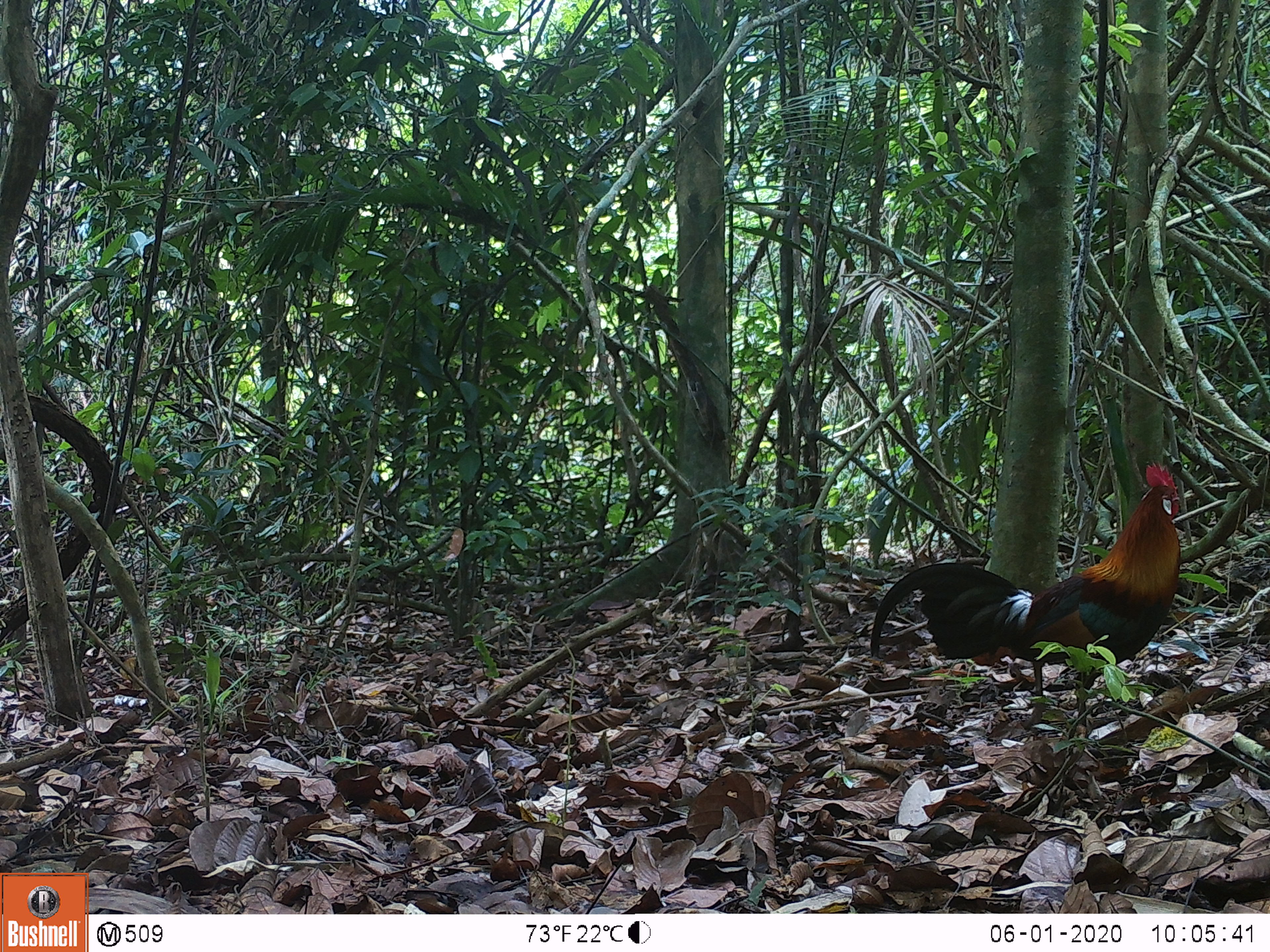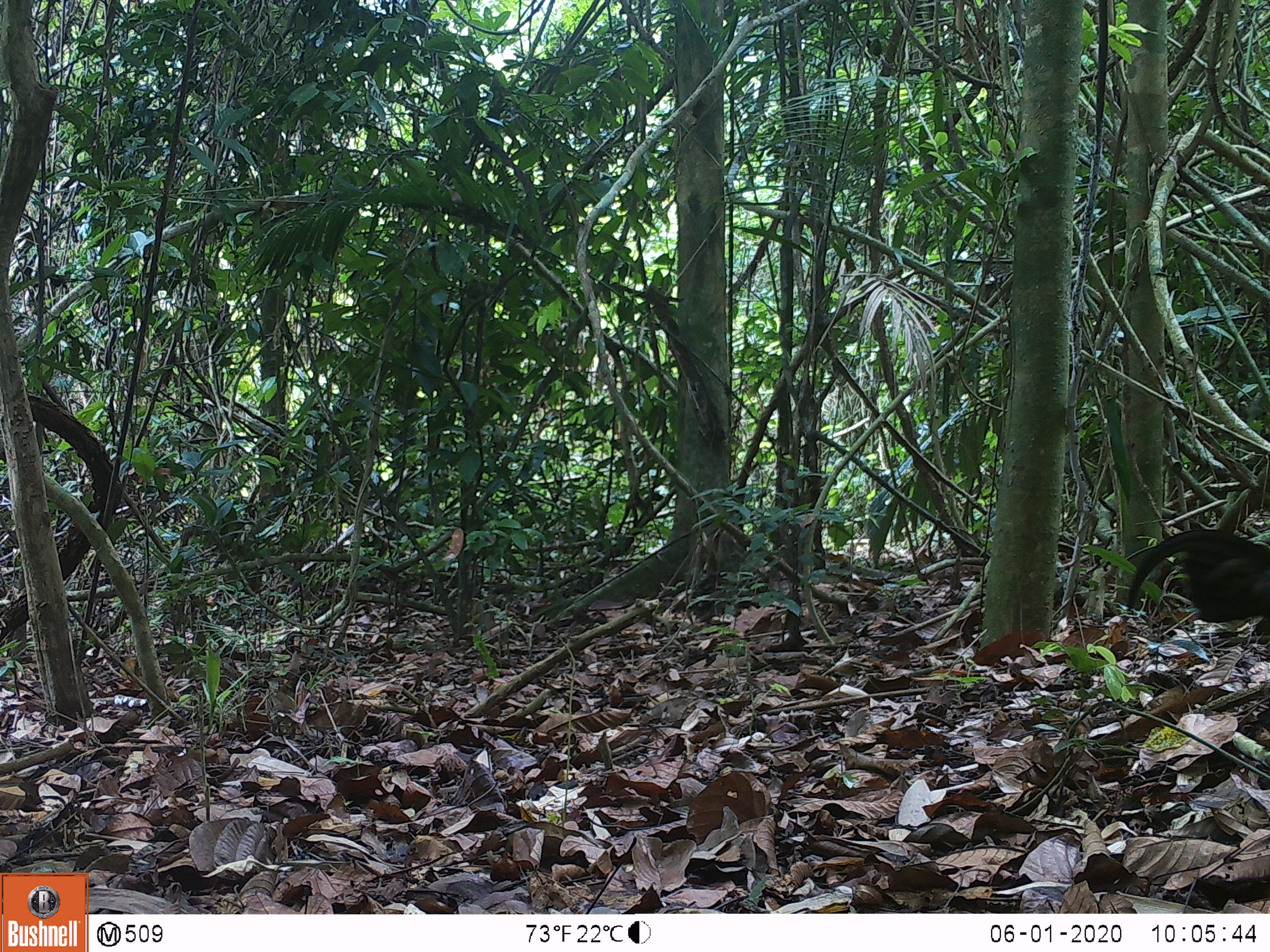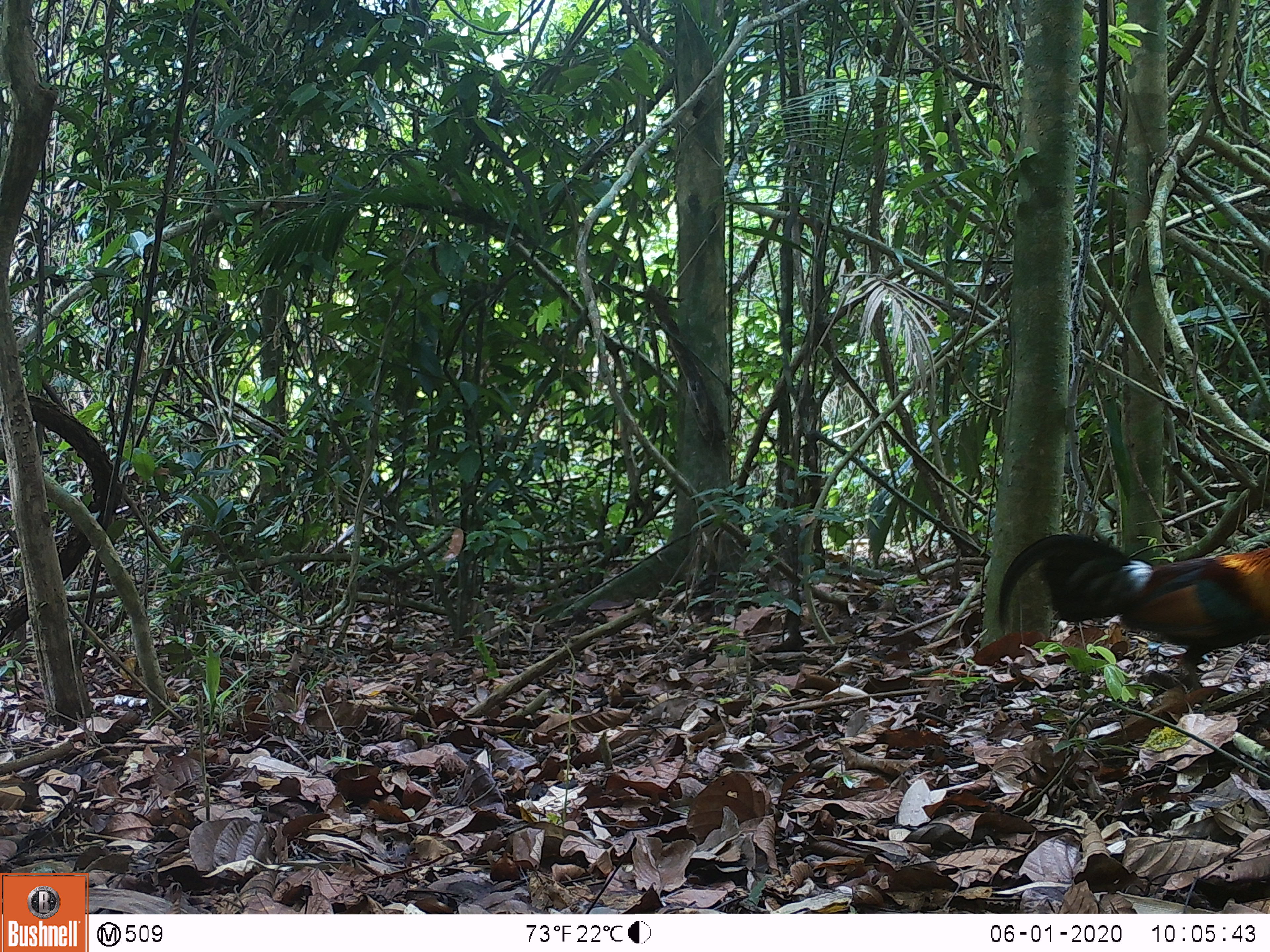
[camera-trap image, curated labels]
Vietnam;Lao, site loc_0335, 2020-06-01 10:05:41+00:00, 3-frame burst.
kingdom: Animalia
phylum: Chordata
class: Aves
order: Galliformes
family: Phasianidae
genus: Gallus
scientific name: Gallus gallus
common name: red junglefowl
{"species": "red junglefowl (Gallus gallus)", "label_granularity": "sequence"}